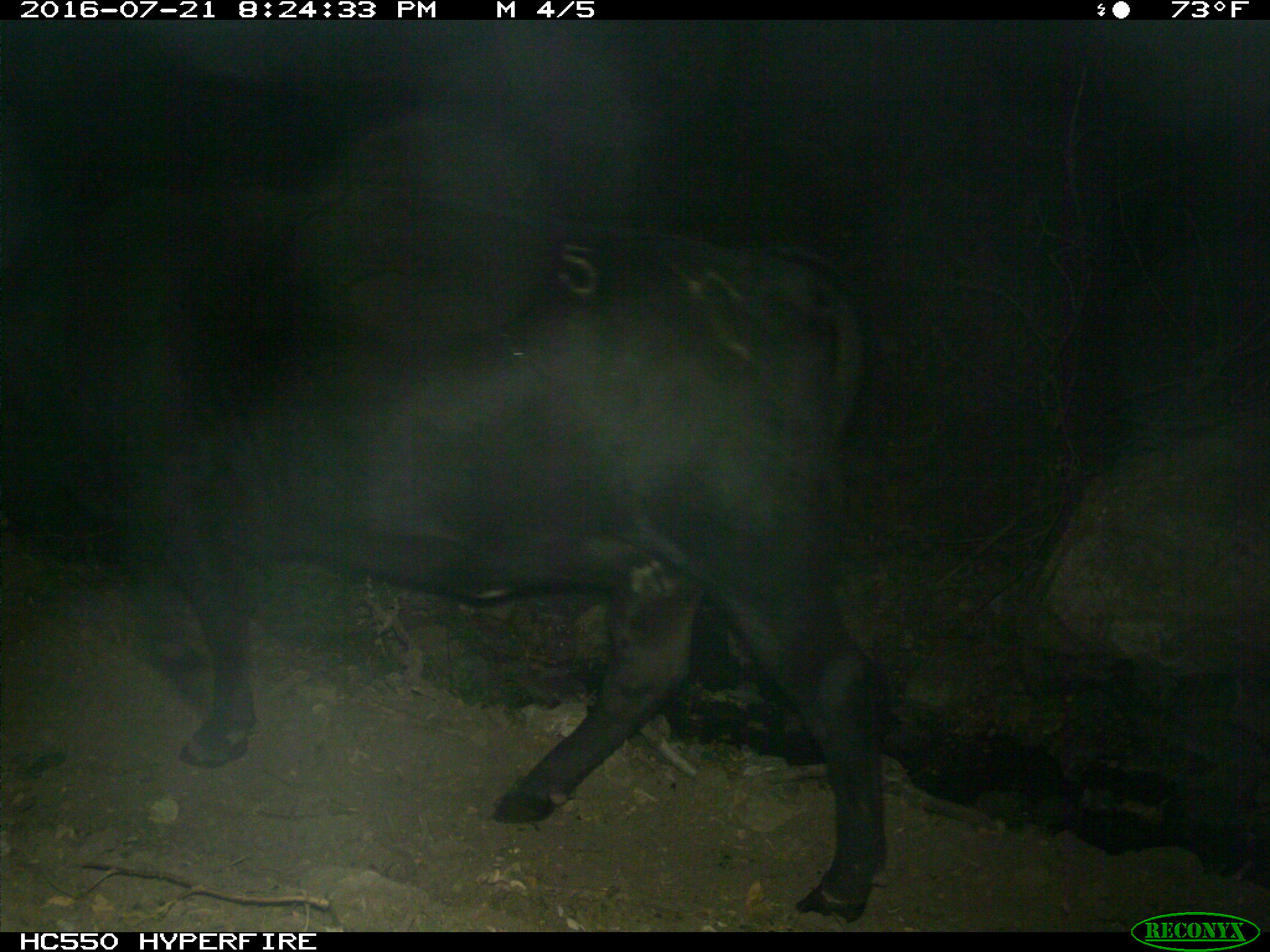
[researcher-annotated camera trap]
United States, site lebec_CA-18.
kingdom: Animalia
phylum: Chordata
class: Mammalia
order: Artiodactyla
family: Bovidae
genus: Bos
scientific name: Bos taurus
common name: domestic cow